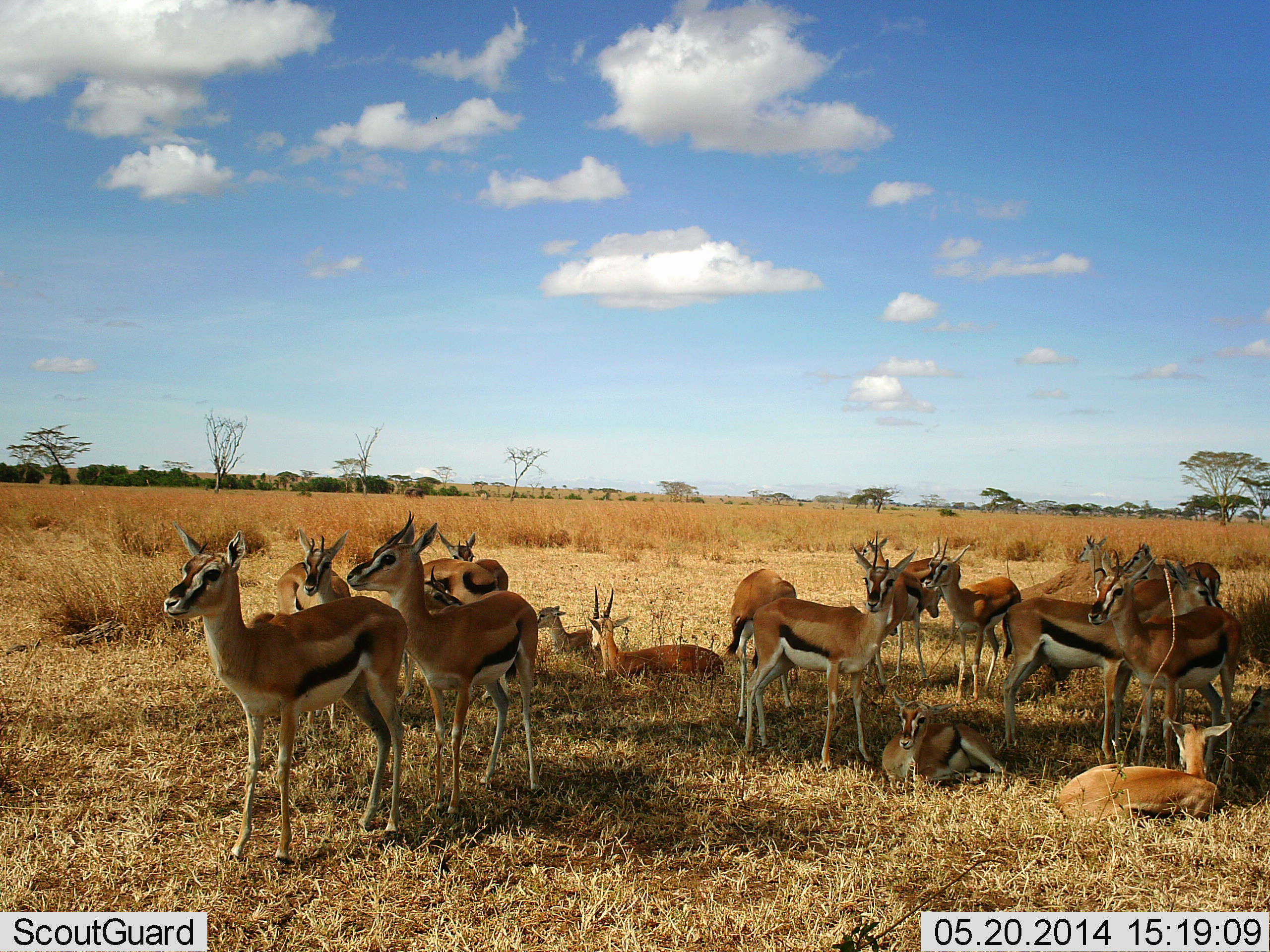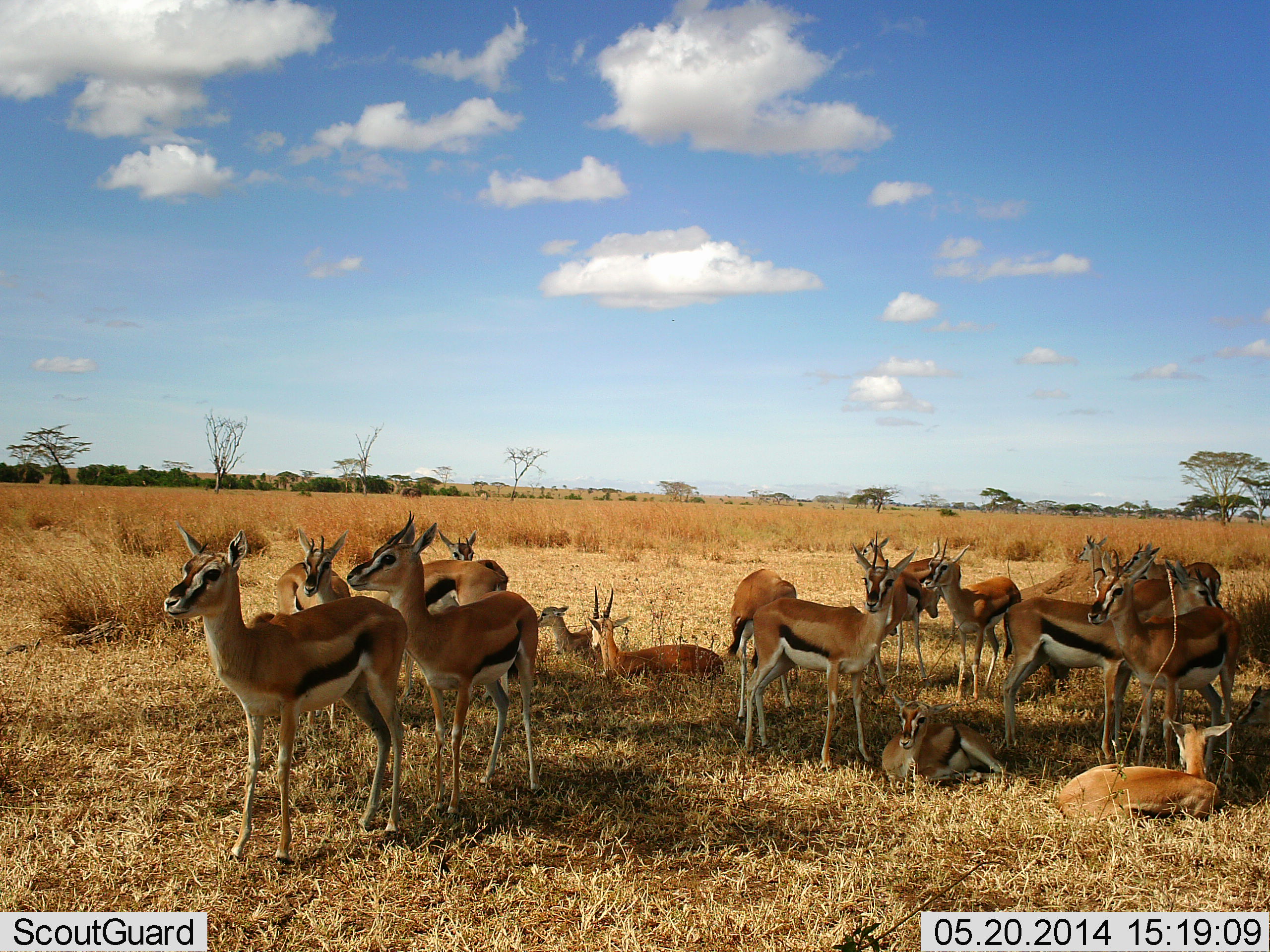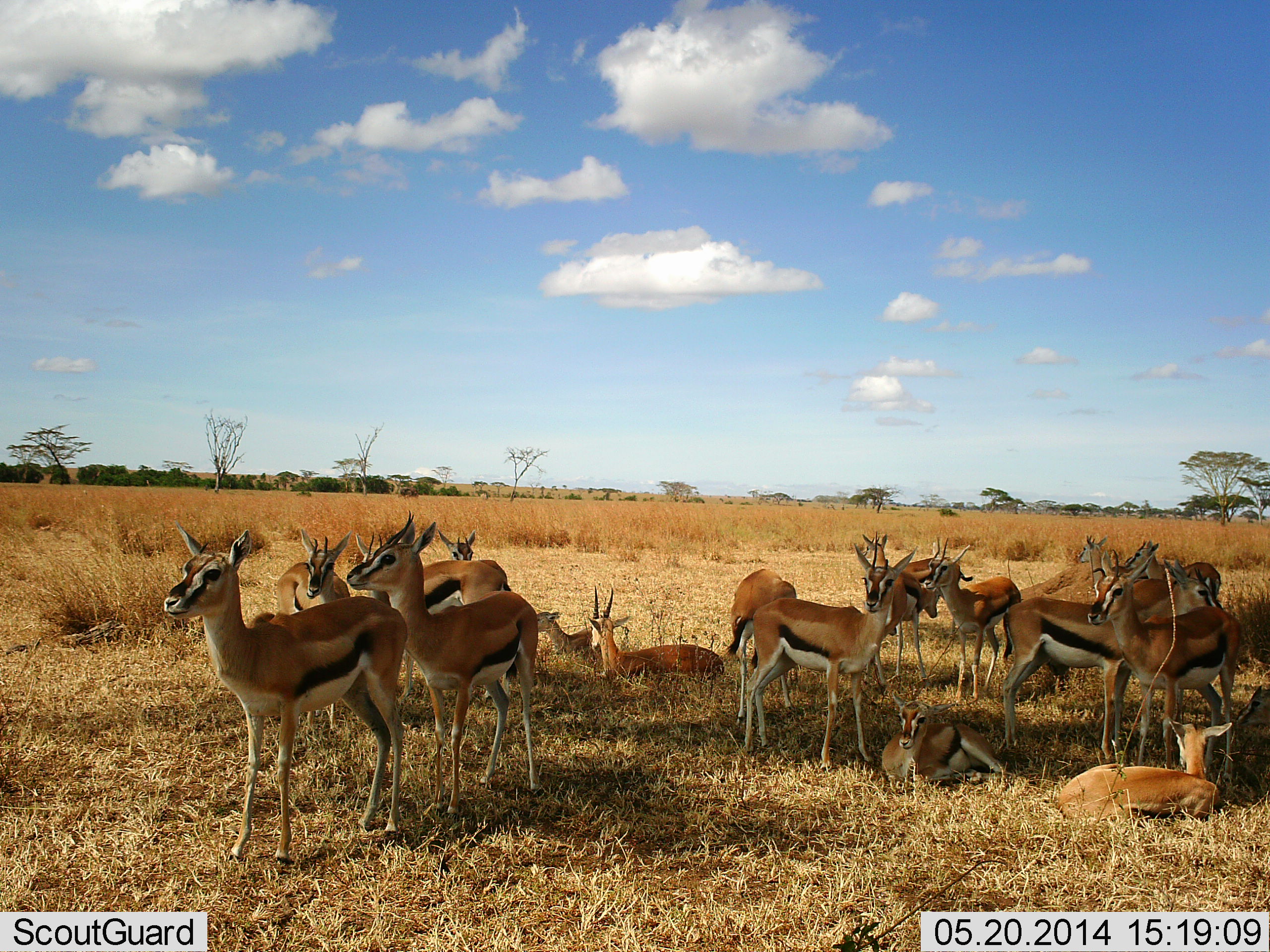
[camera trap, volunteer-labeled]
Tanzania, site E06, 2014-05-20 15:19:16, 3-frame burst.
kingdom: Animalia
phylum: Chordata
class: Mammalia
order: Artiodactyla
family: Bovidae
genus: Eudorcas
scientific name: Eudorcas thomsonii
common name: thomson's gazelle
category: gazellethomsons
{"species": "gazellethomsons (thomson's gazelle) (Eudorcas thomsonii)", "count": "11-50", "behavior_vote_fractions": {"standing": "100%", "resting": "80%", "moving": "0%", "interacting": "0%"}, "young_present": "70%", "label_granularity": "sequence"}